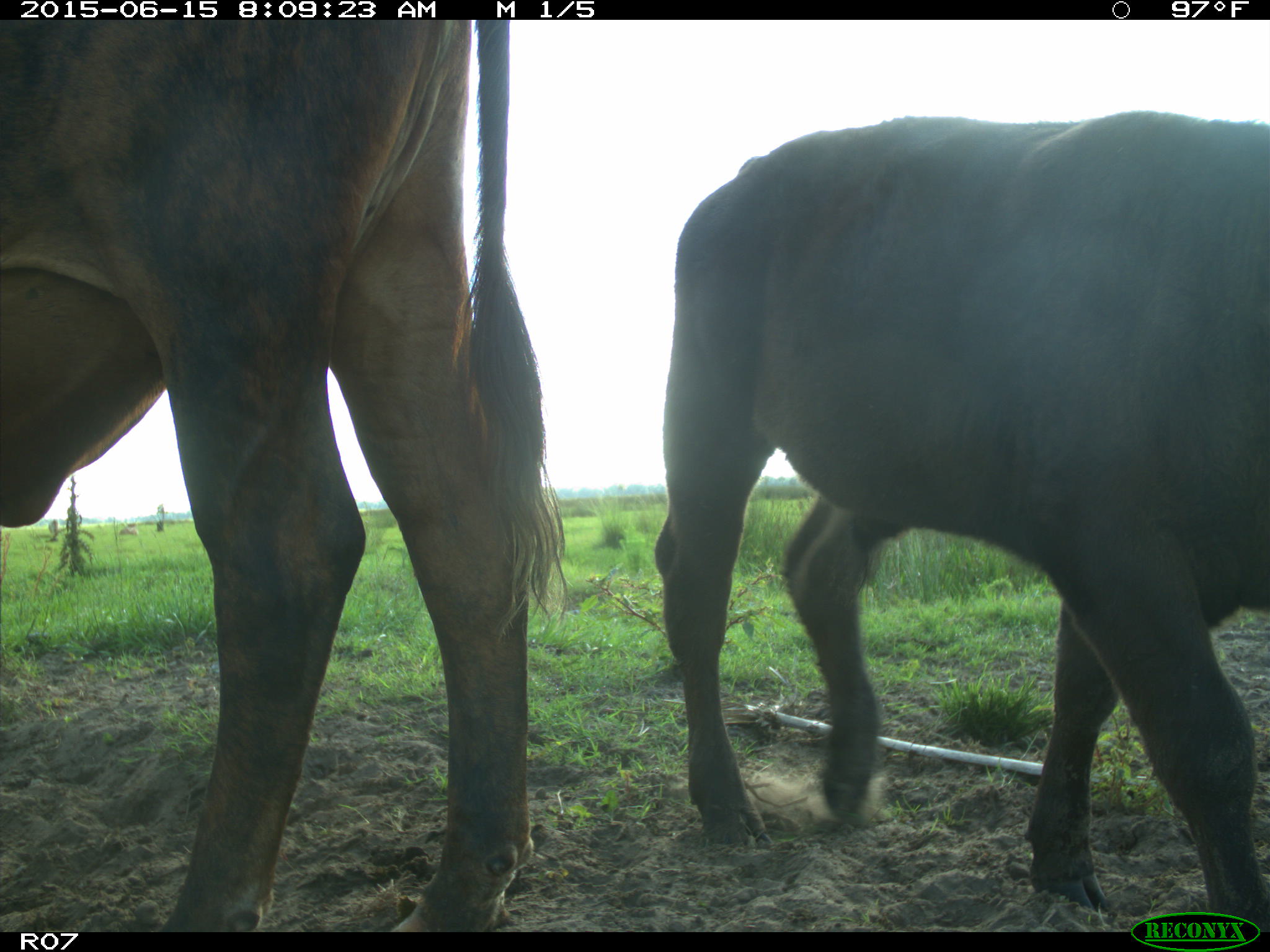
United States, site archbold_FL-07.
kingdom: Animalia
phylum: Chordata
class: Mammalia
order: Artiodactyla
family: Bovidae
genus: Bos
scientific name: Bos taurus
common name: domestic cow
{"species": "Bos taurus (domestic cow)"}